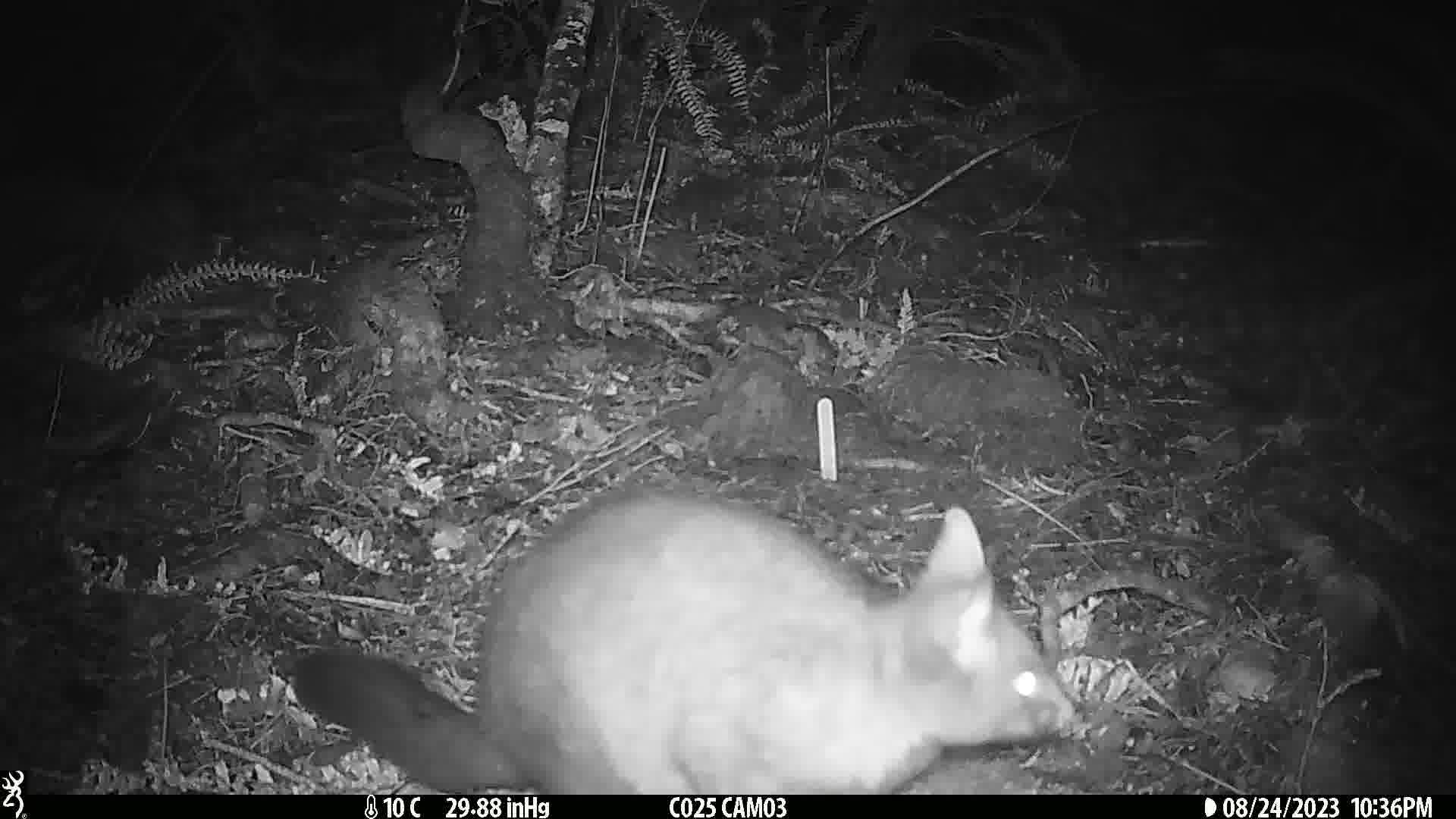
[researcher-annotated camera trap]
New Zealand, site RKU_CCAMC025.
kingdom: Animalia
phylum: Chordata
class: Mammalia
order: Diprotodontia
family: Phalangeridae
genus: Trichosurus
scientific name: Trichosurus vulpecula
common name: common brushtail possum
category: possum